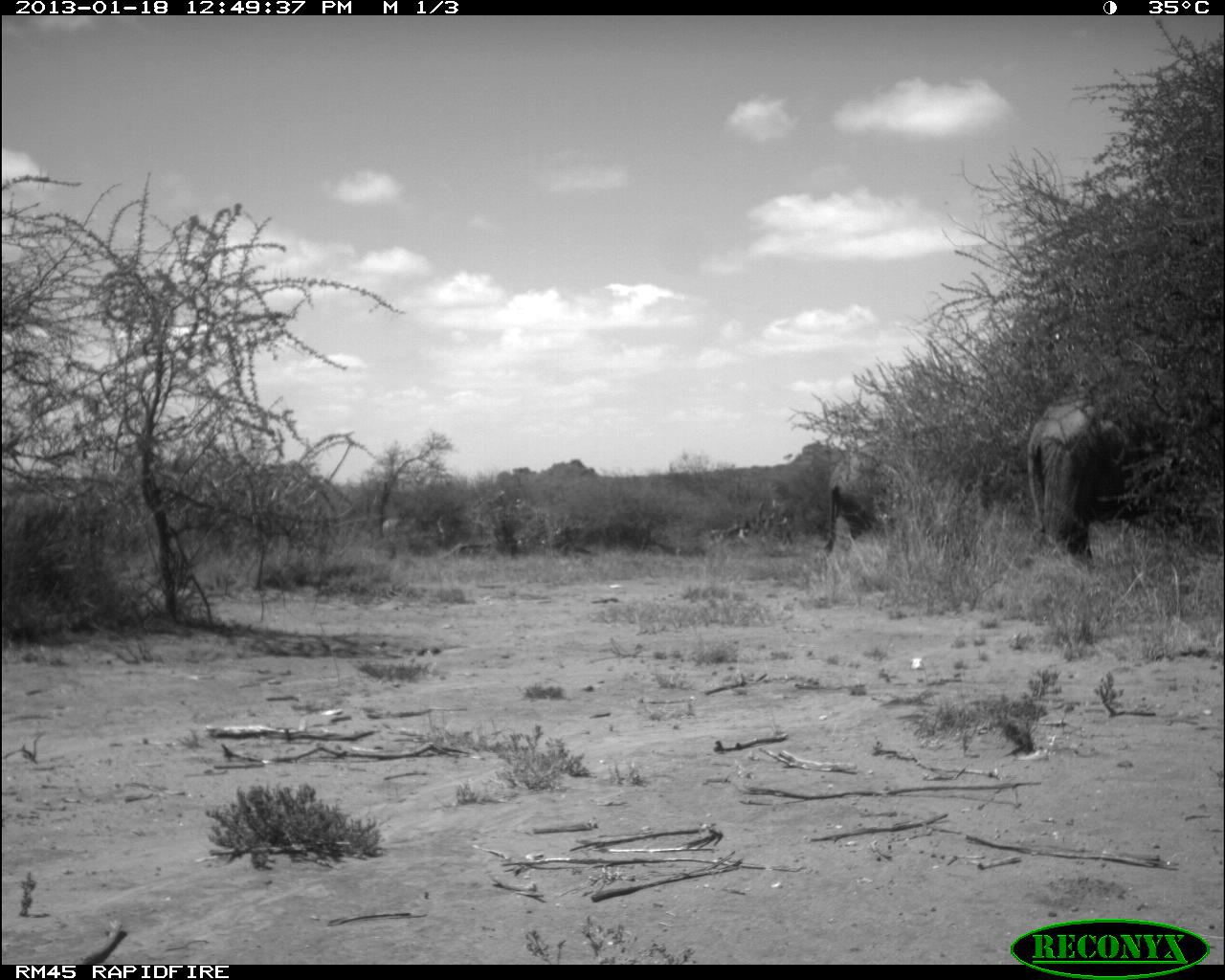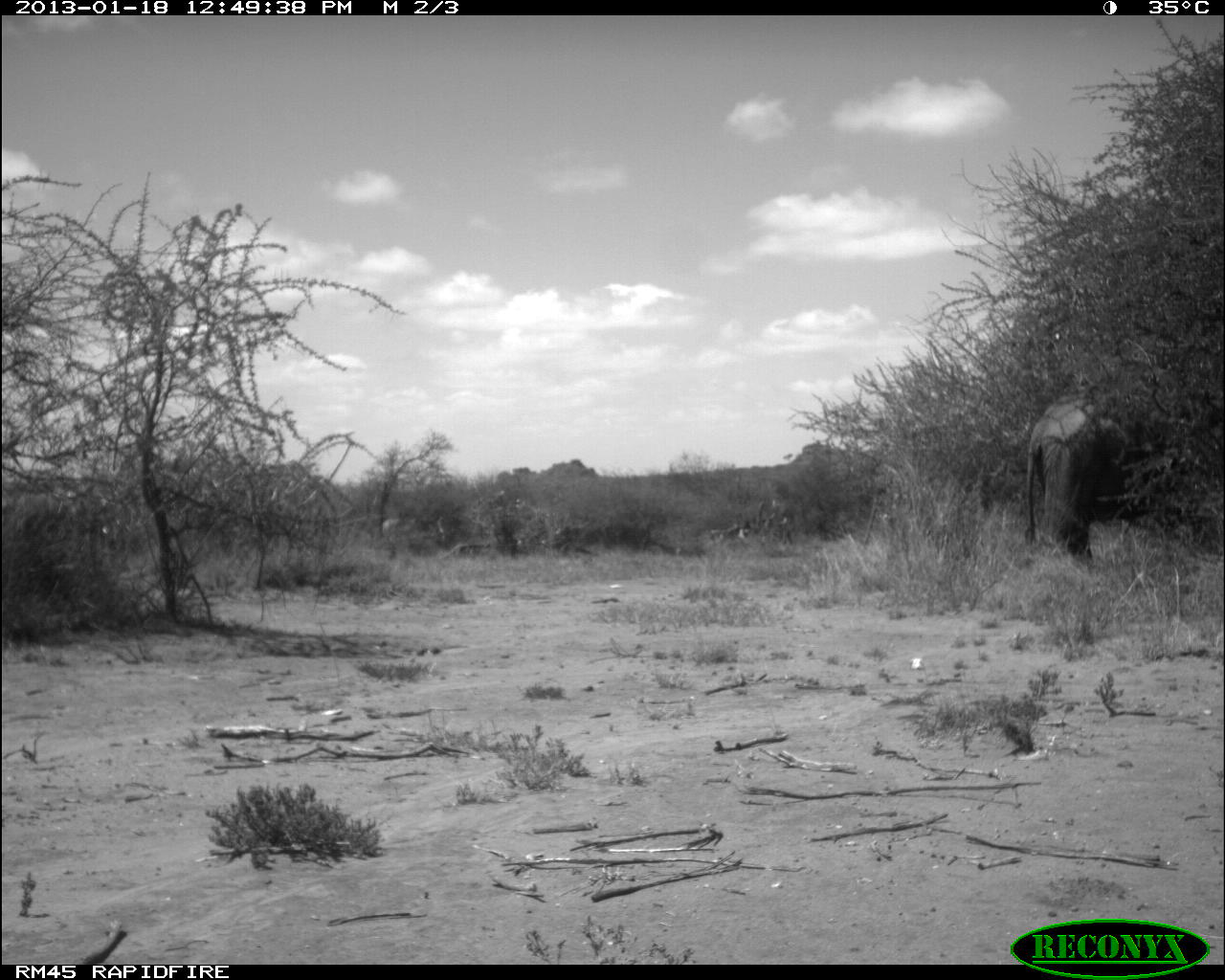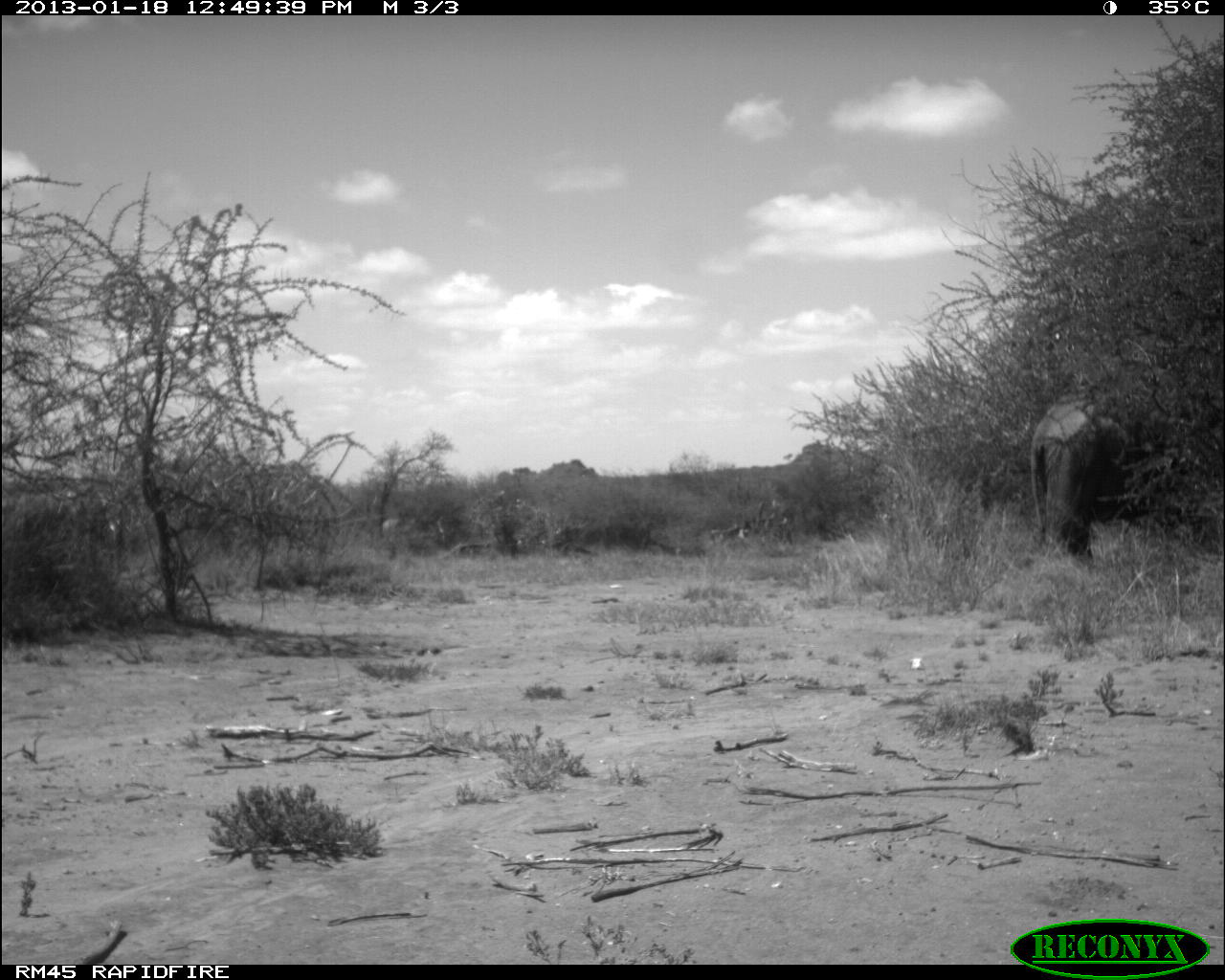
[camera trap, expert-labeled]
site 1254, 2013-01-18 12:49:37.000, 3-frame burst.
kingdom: Animalia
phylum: Chordata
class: Mammalia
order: Proboscidea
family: Elephantidae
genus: Loxodonta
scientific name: Loxodonta africana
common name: african bush elephant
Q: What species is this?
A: Loxodonta africana (african bush elephant).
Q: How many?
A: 3.